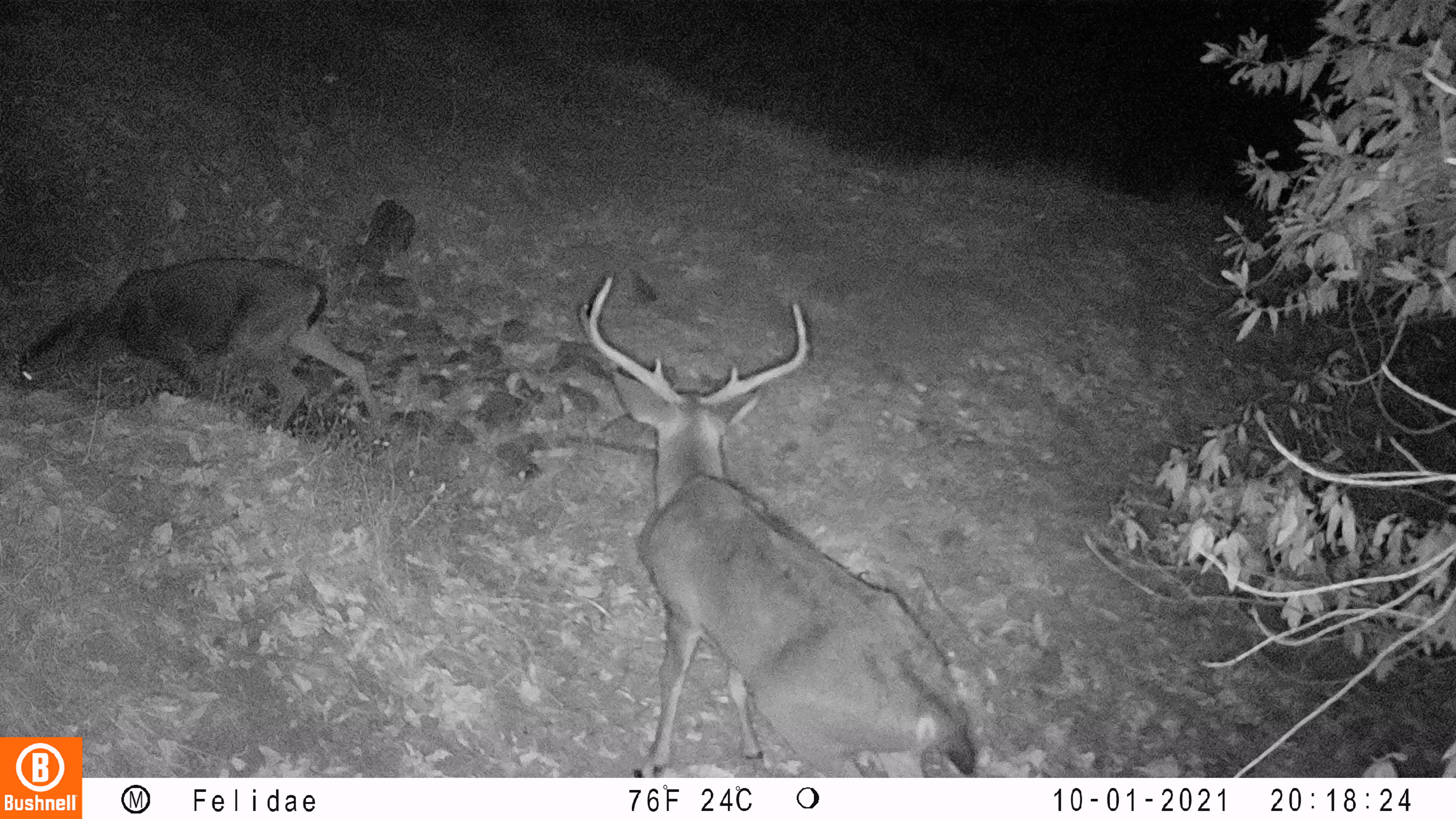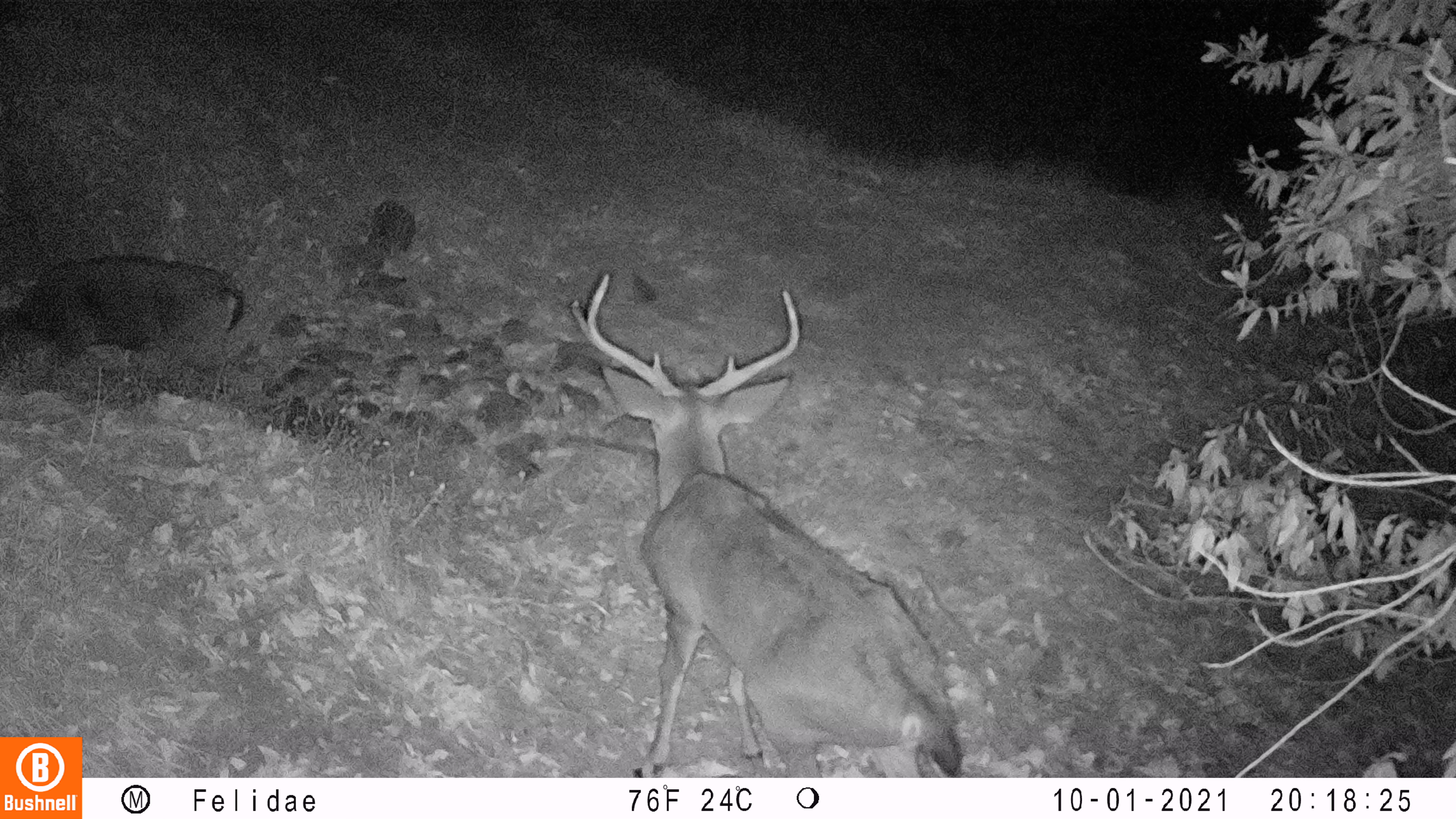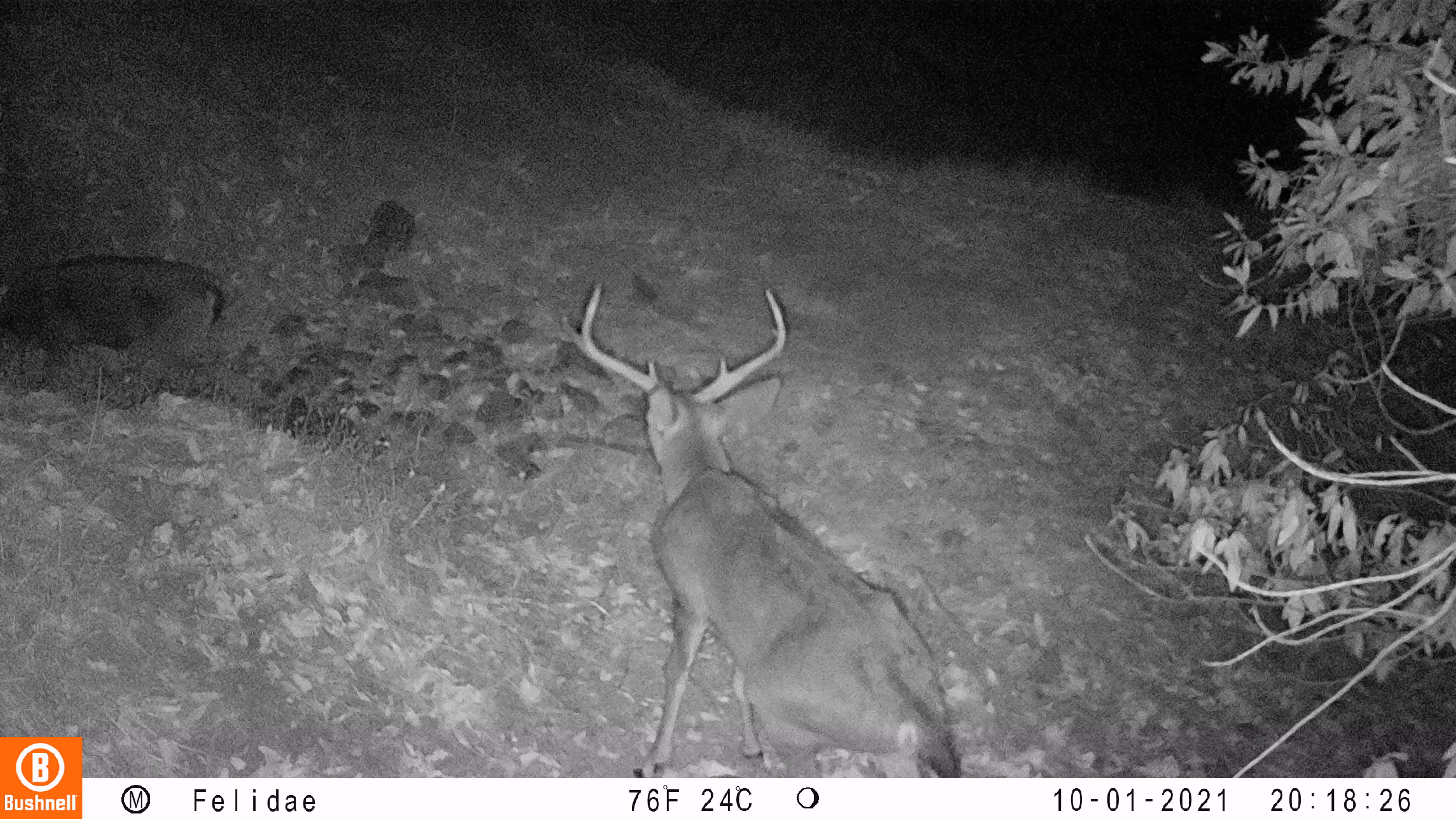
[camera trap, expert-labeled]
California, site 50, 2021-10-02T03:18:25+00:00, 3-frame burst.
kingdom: Animalia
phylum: Chordata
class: Mammalia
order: Artiodactyla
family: Cervidae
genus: Odocoileus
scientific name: Odocoileus hemionus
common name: mule deer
Mule deer (Odocoileus hemionus).